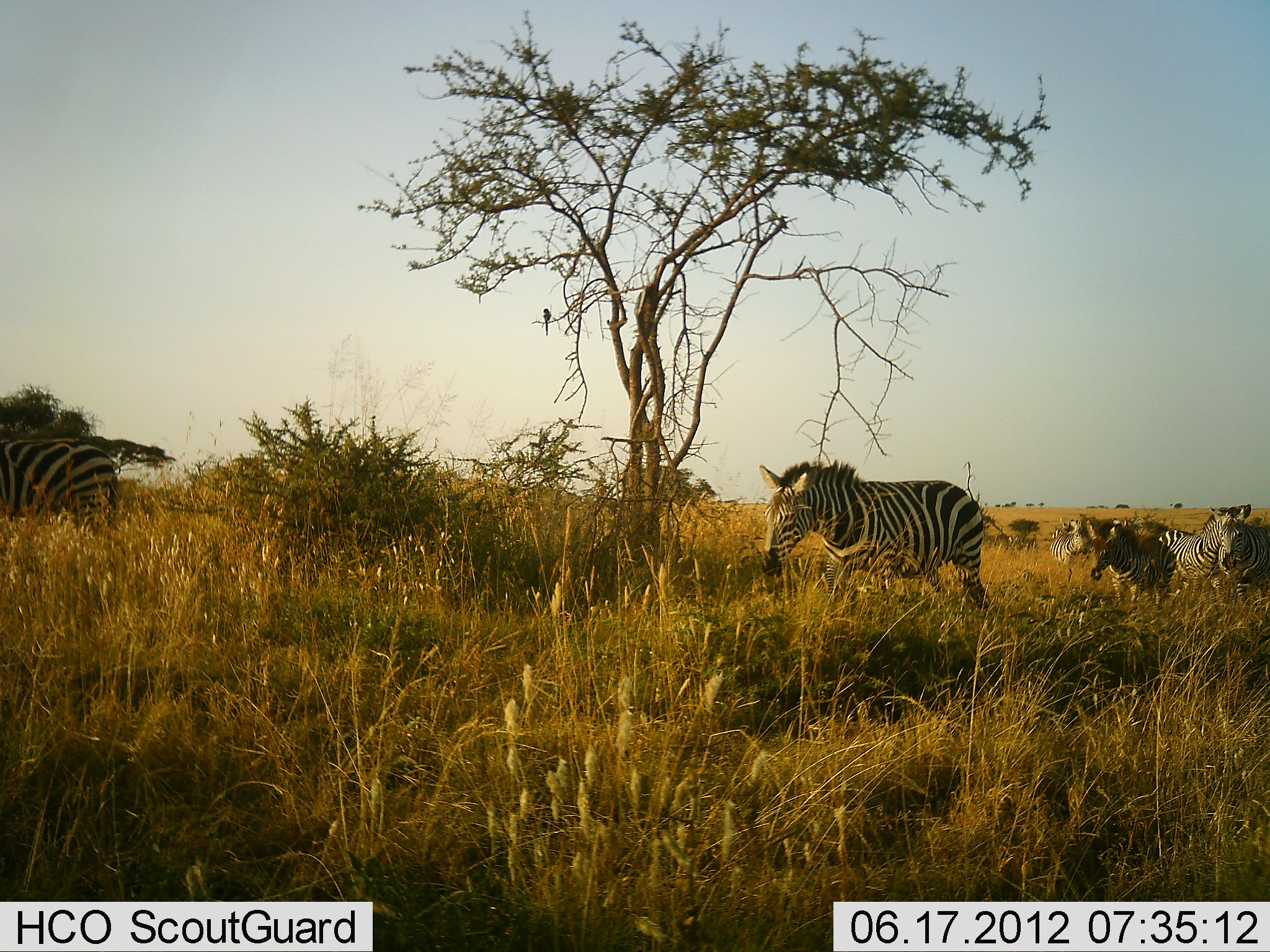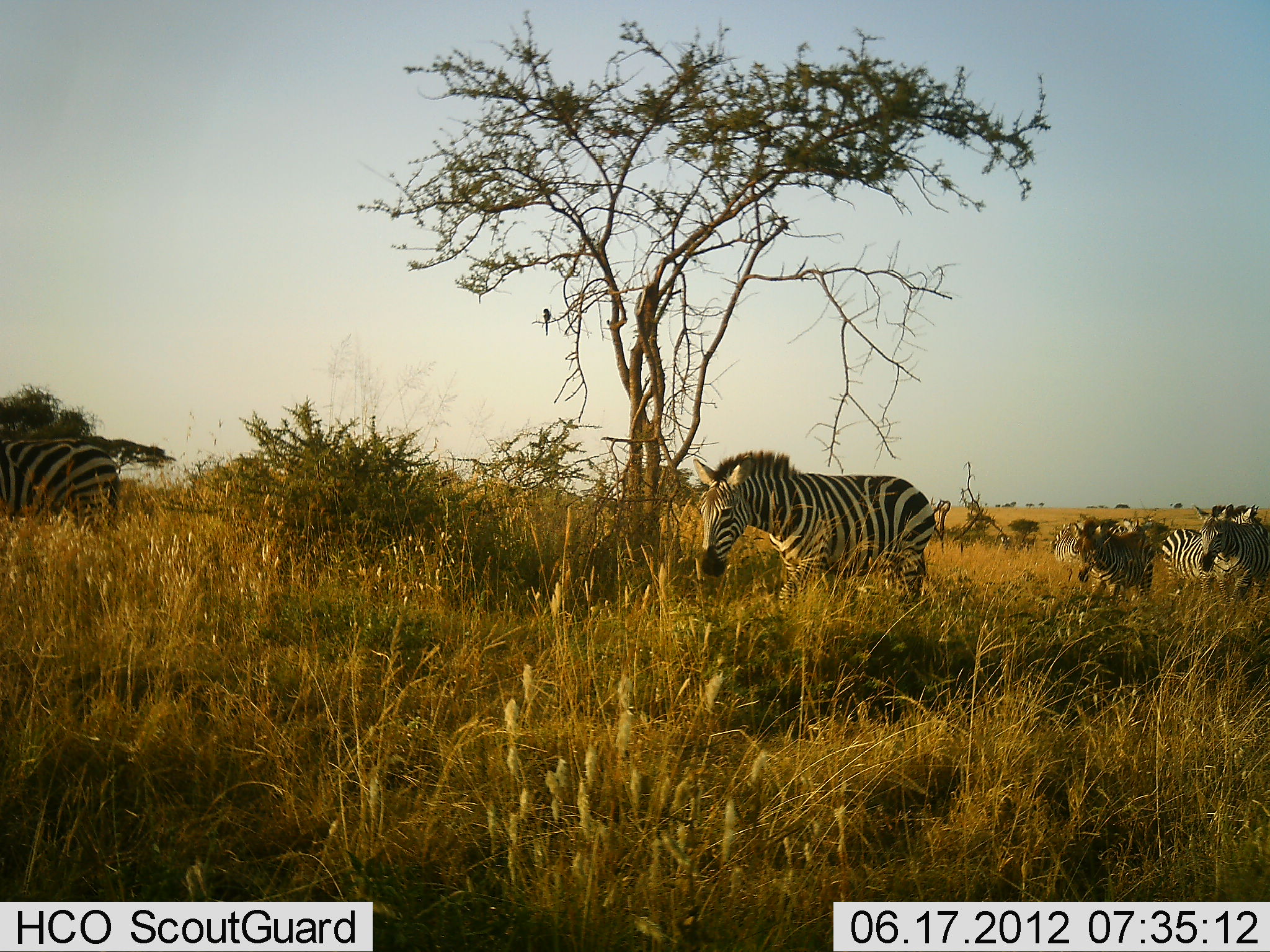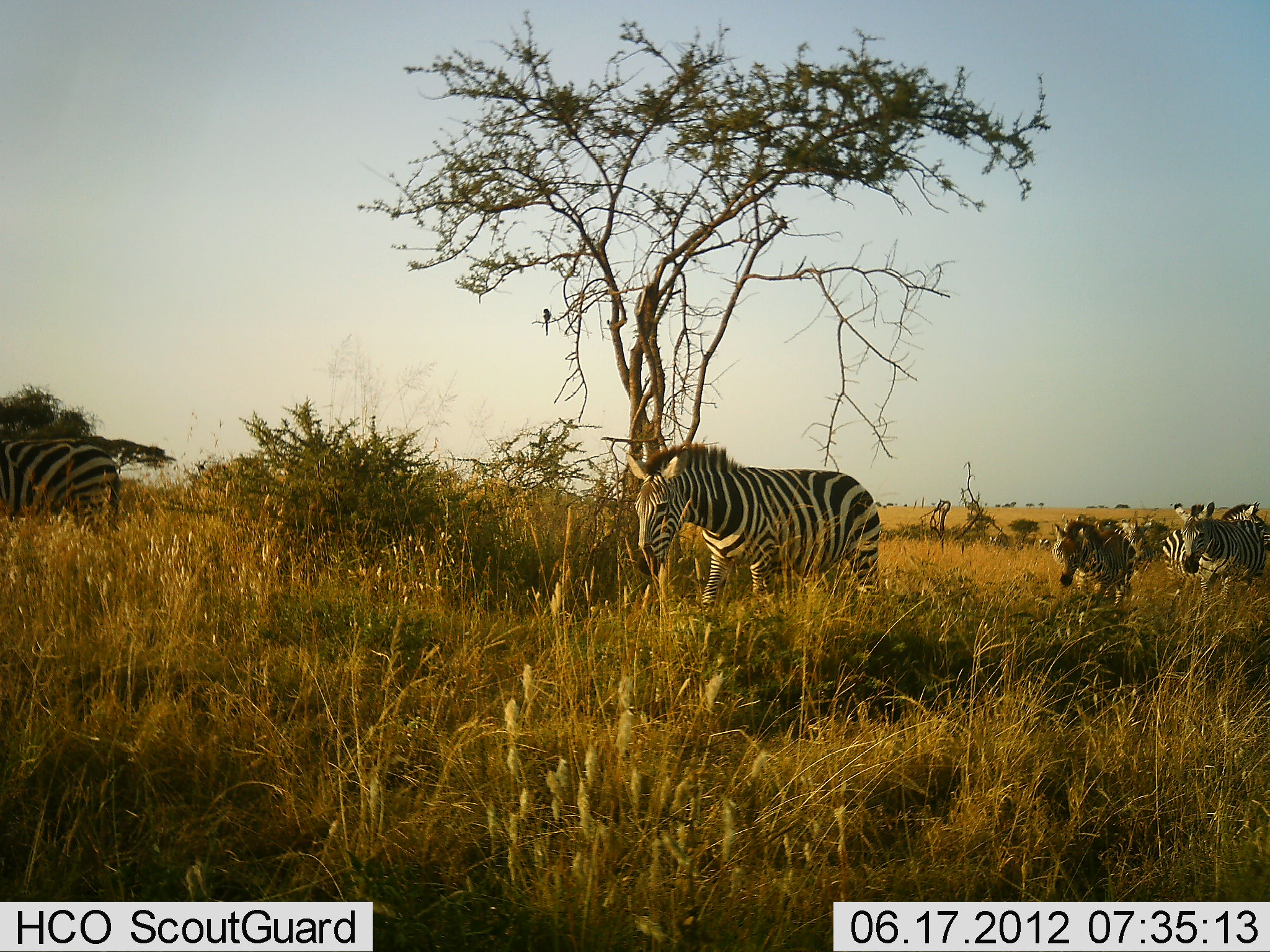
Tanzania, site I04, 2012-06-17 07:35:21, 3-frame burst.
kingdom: Animalia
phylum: Chordata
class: Mammalia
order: Perissodactyla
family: Equidae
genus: Equus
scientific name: Equus quagga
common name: plains zebra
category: zebra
Zebra (plains zebra) (Equus quagga), count 7. Behavior (volunteer vote fractions): standing 54%, resting 0%, moving 100%, interacting 0%. Young present (vote fraction): 31%. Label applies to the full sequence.